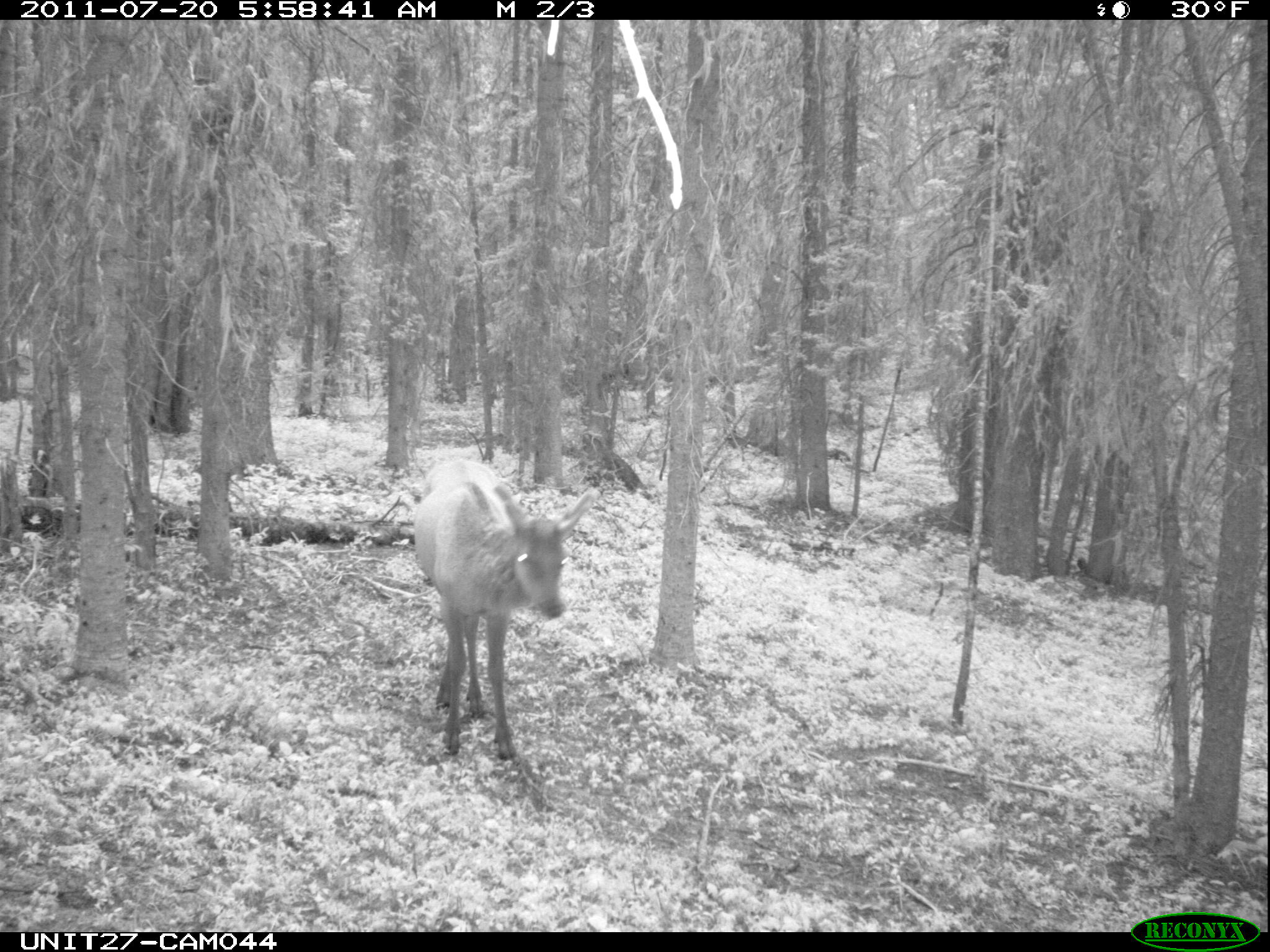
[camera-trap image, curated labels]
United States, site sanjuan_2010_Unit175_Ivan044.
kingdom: Animalia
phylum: Chordata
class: Mammalia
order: Artiodactyla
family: Cervidae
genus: Cervus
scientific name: Cervus elaphus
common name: red deer